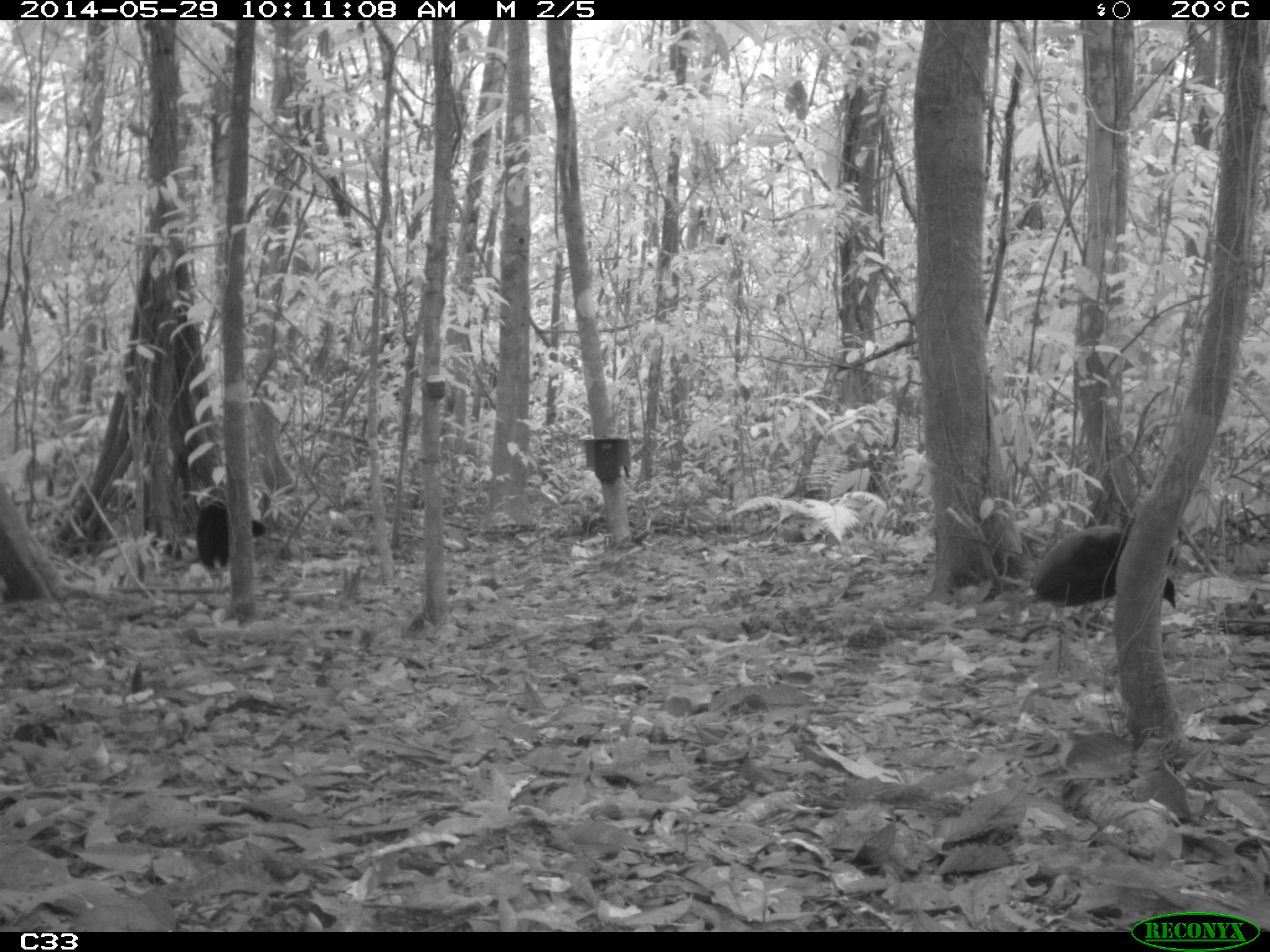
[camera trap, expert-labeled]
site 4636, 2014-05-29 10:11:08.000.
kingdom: Animalia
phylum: Chordata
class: Aves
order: Gruiformes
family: Psophiidae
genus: Psophia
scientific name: Psophia crepitans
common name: gray-winged trumpeter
Psophia crepitans (gray-winged trumpeter), count 5, age adult.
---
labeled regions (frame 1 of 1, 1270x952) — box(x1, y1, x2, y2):
psophia crepitans: box(1028, 523, 1176, 639); box(194, 499, 270, 604)